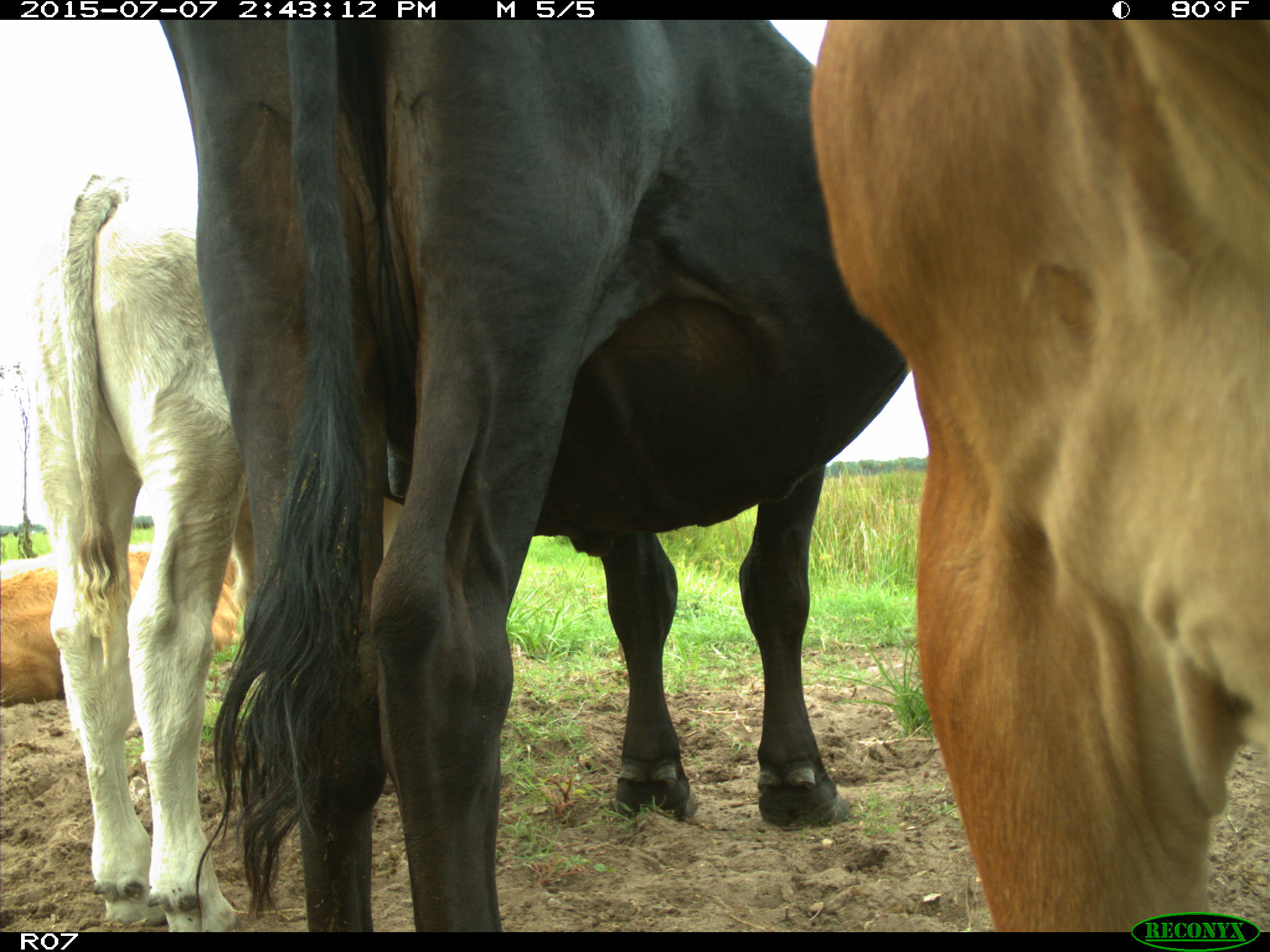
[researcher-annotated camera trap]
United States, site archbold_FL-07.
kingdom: Animalia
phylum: Chordata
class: Mammalia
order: Artiodactyla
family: Bovidae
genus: Bos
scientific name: Bos taurus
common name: domestic cow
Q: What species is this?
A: Bos taurus (domestic cow).